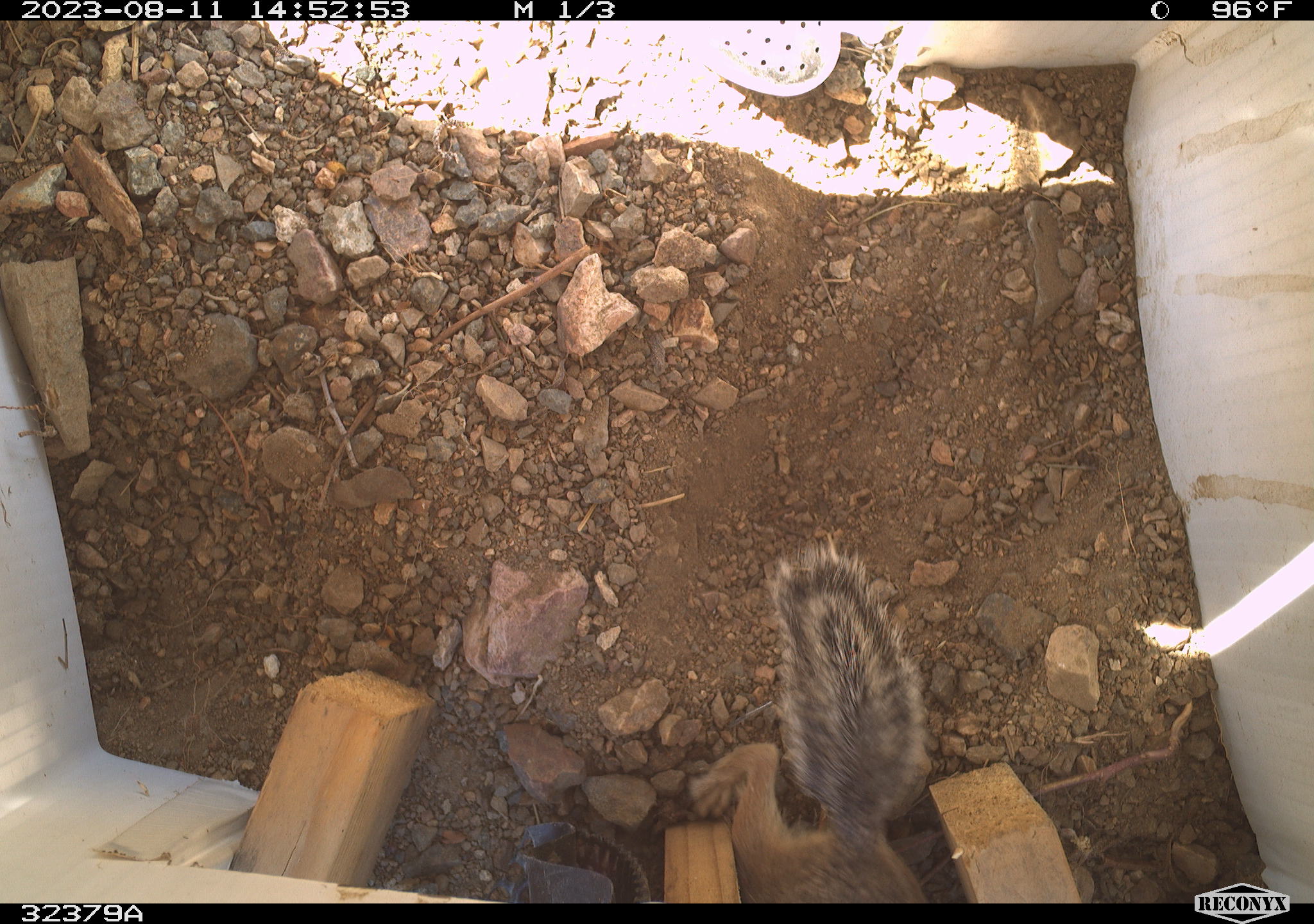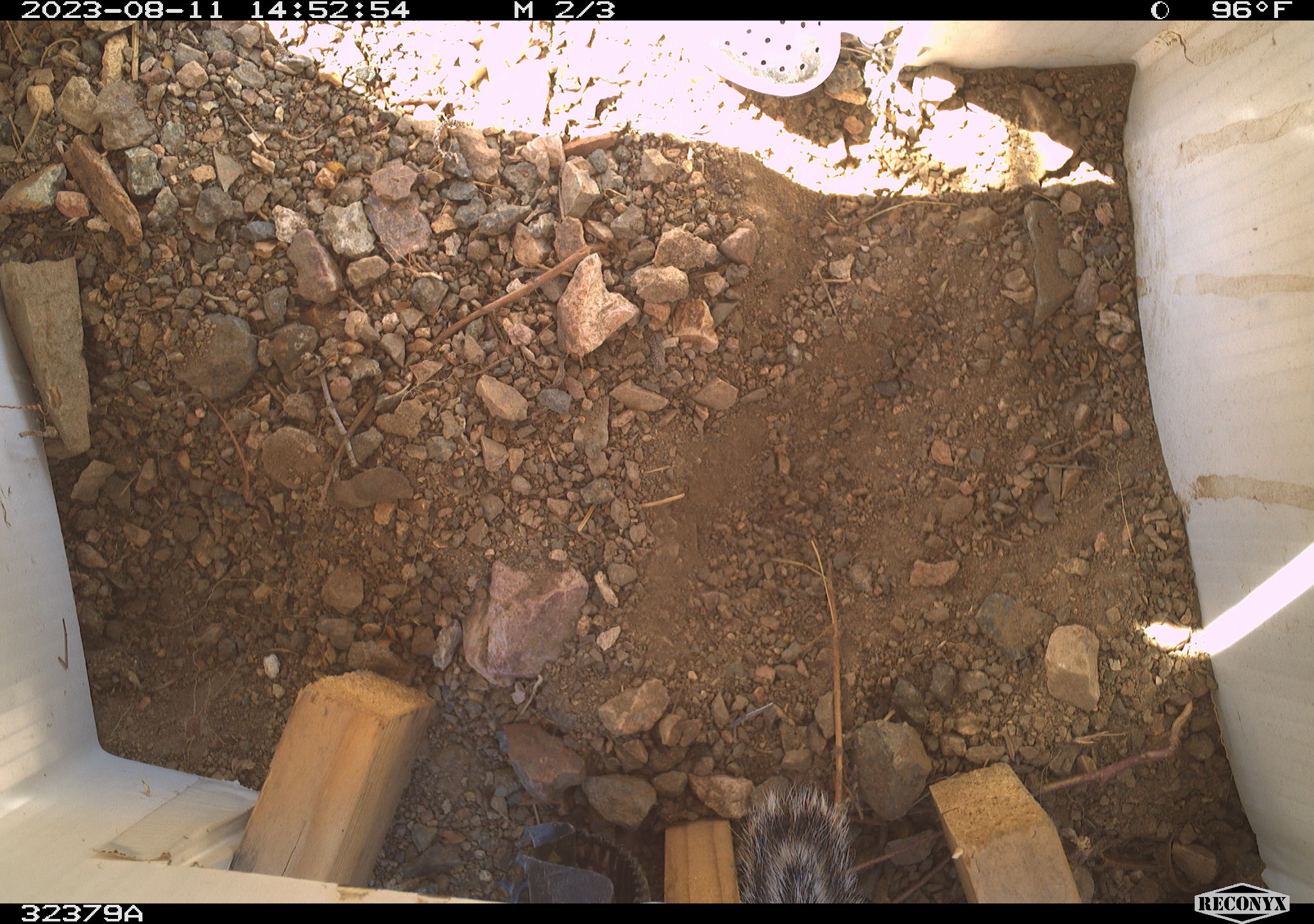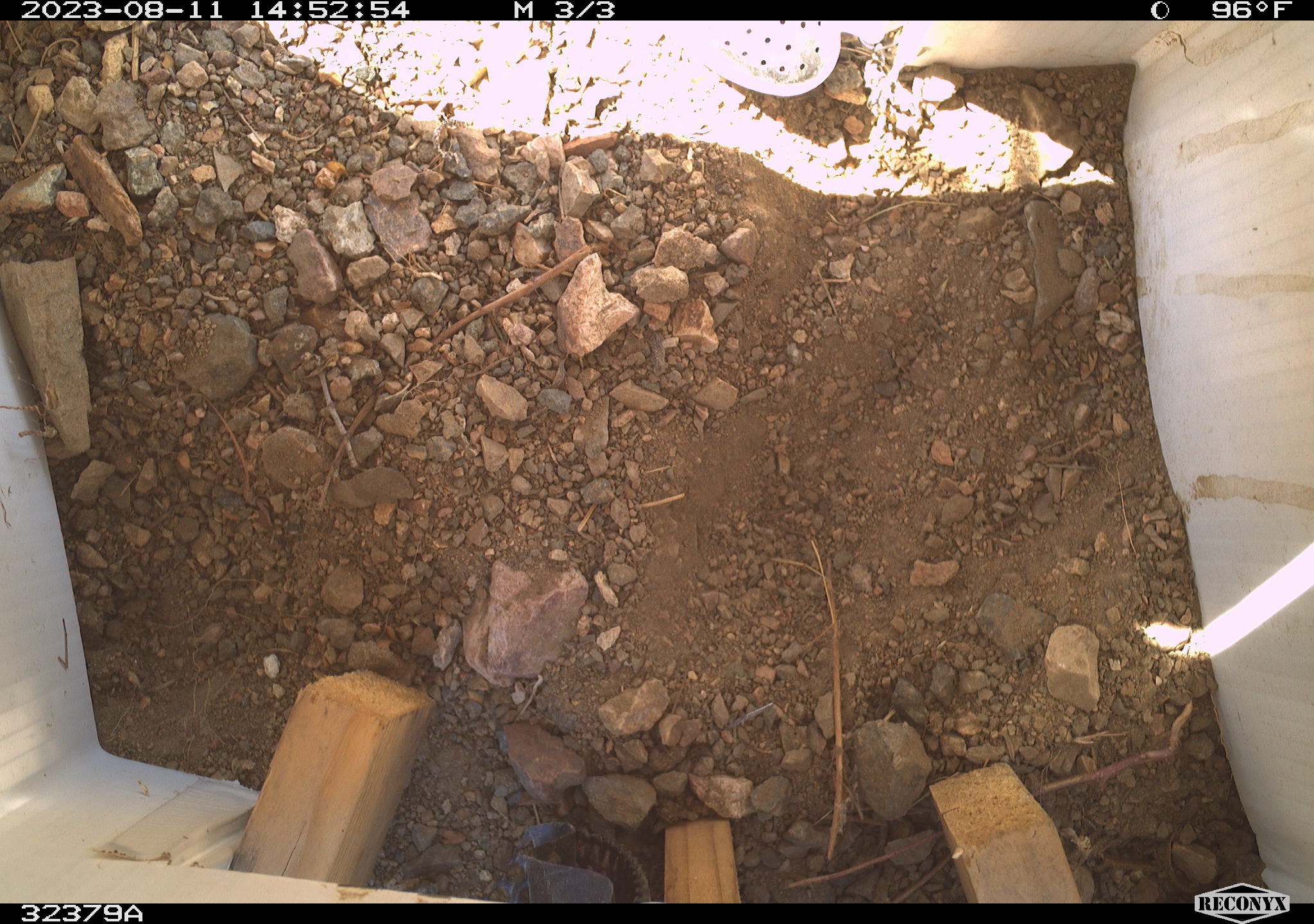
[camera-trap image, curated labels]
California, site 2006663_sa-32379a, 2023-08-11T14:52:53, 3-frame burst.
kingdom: Animalia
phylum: Chordata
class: Mammalia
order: Rodentia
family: Sciuridae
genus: Ammospermophilus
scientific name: Ammospermophilus leucurus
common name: white-tailed antelope squirrel